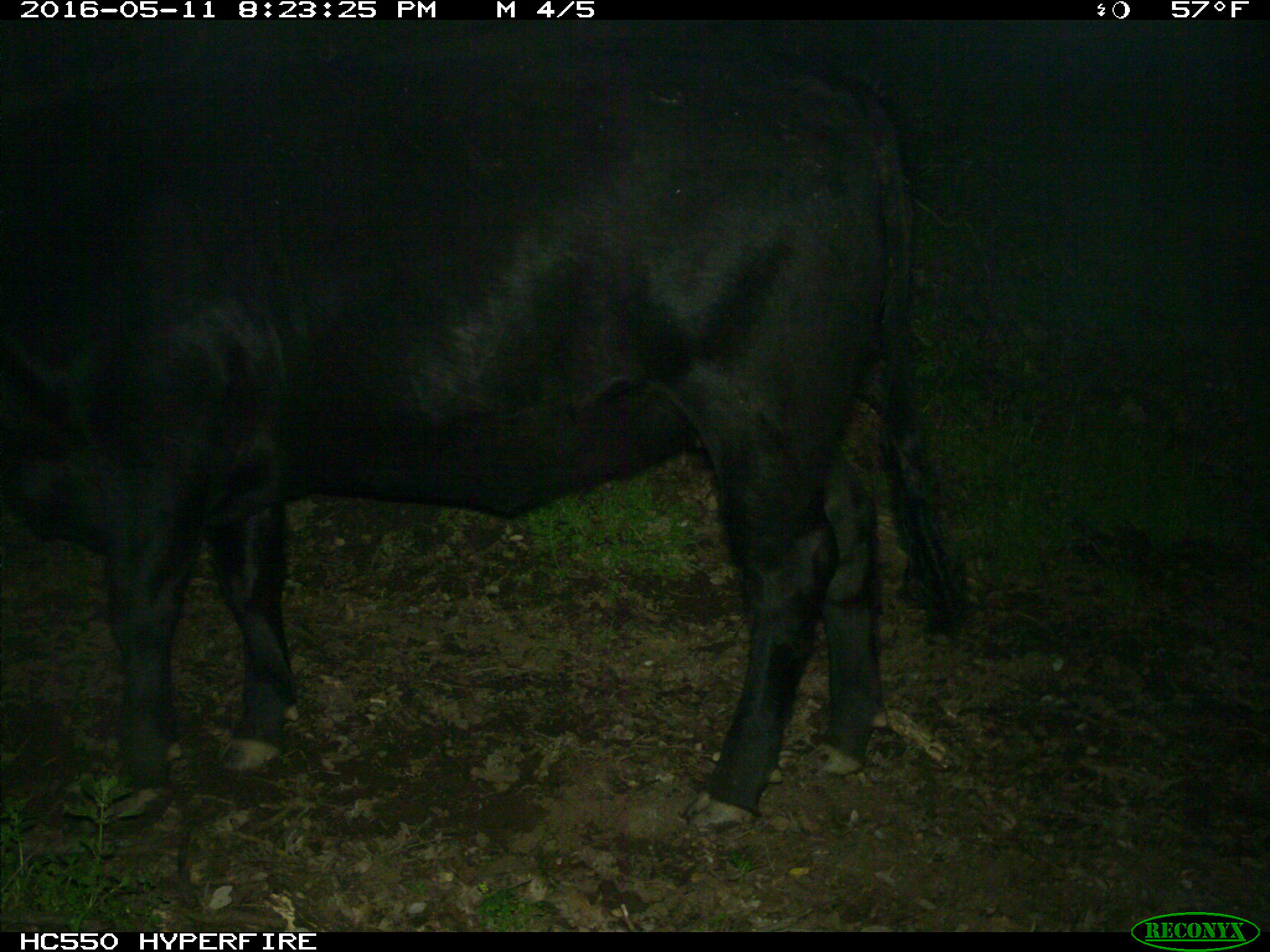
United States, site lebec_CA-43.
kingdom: Animalia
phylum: Chordata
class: Mammalia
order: Artiodactyla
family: Bovidae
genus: Bos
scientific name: Bos taurus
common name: domestic cow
Bos taurus (domestic cow).